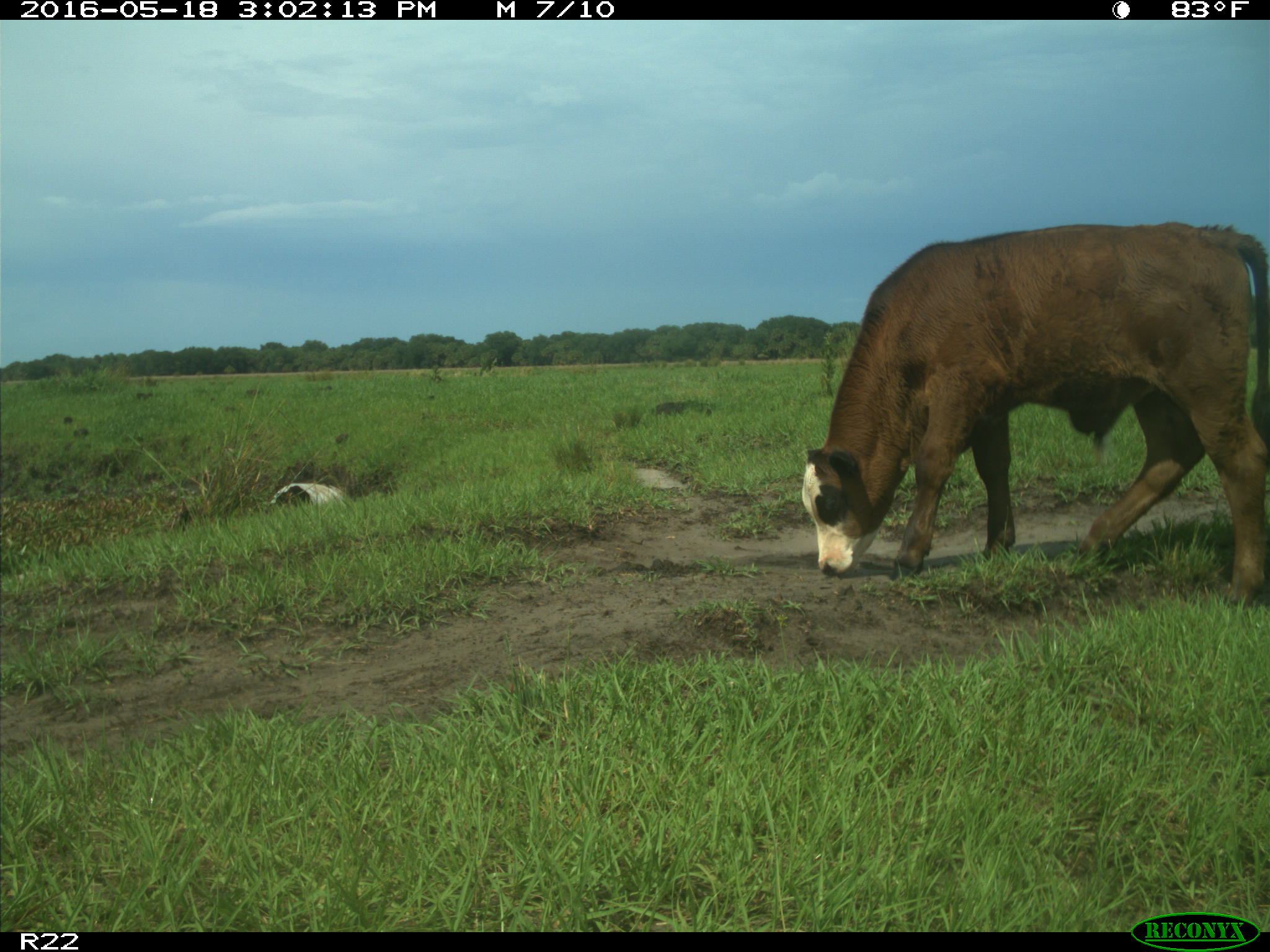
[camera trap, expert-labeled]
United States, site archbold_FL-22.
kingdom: Animalia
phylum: Chordata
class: Mammalia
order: Artiodactyla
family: Bovidae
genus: Bos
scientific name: Bos taurus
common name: domestic cow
Bos taurus (domestic cow).